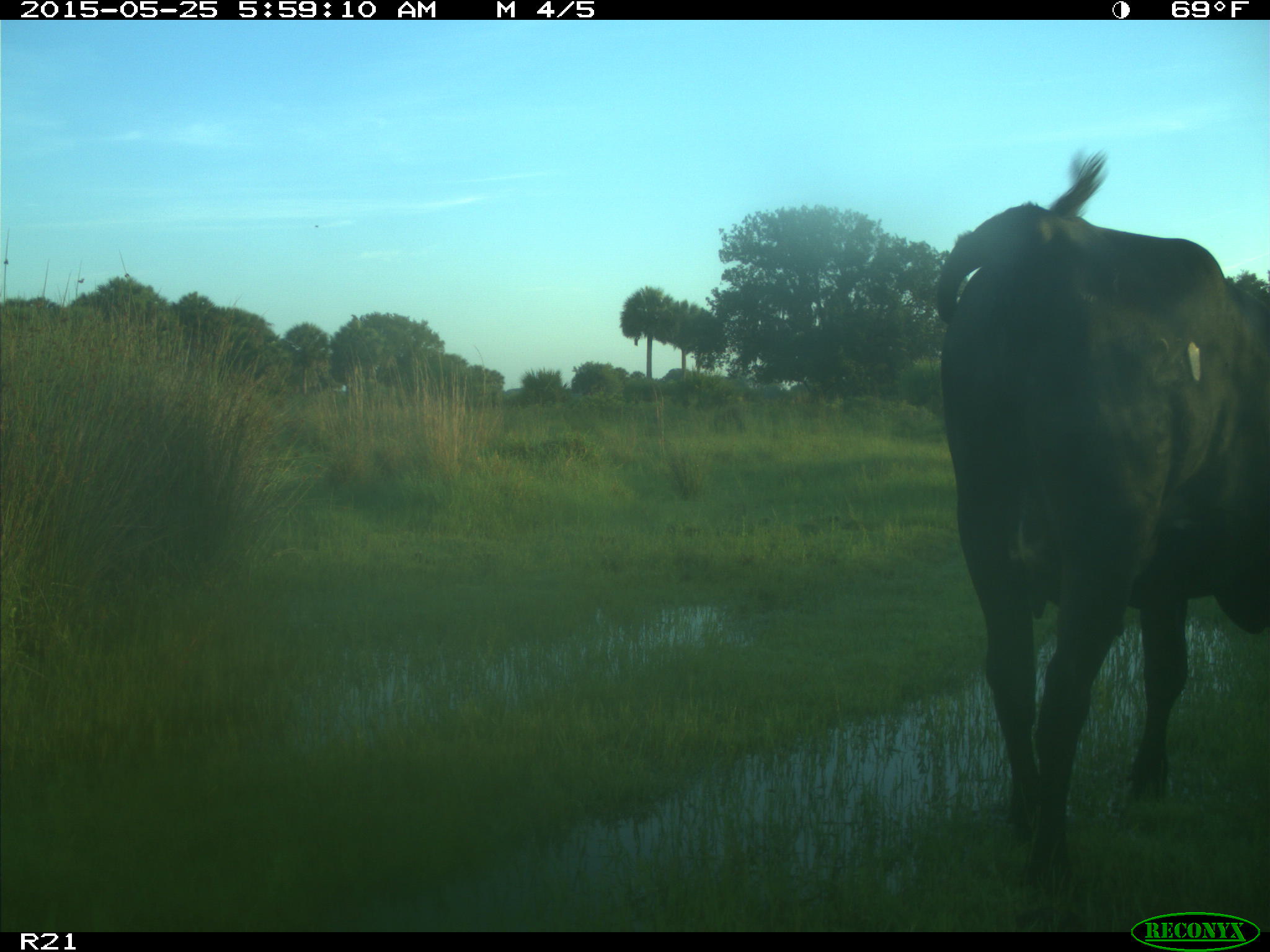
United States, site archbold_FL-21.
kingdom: Animalia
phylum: Chordata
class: Mammalia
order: Artiodactyla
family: Bovidae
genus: Bos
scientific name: Bos taurus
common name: domestic cow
Bos taurus (domestic cow).